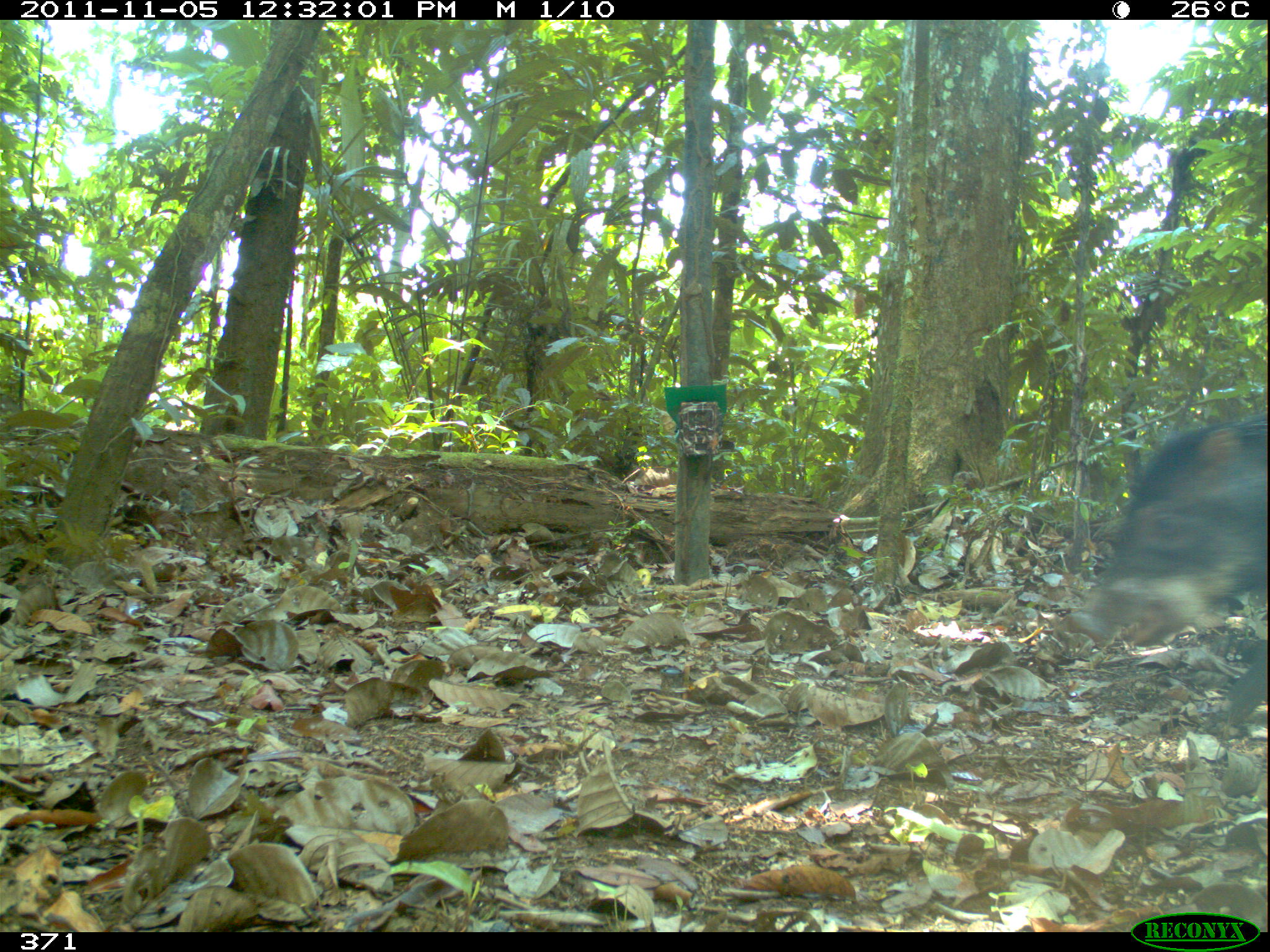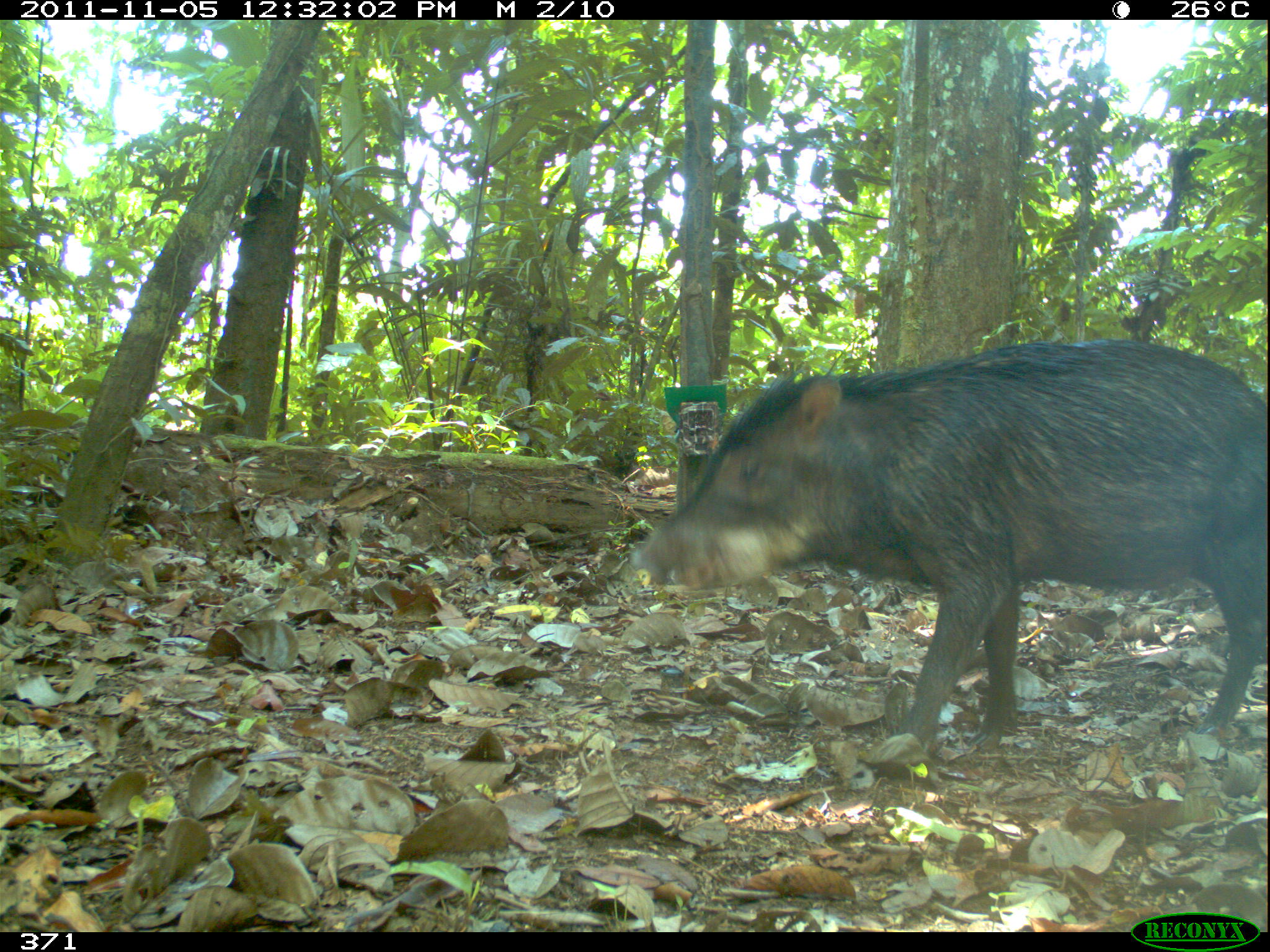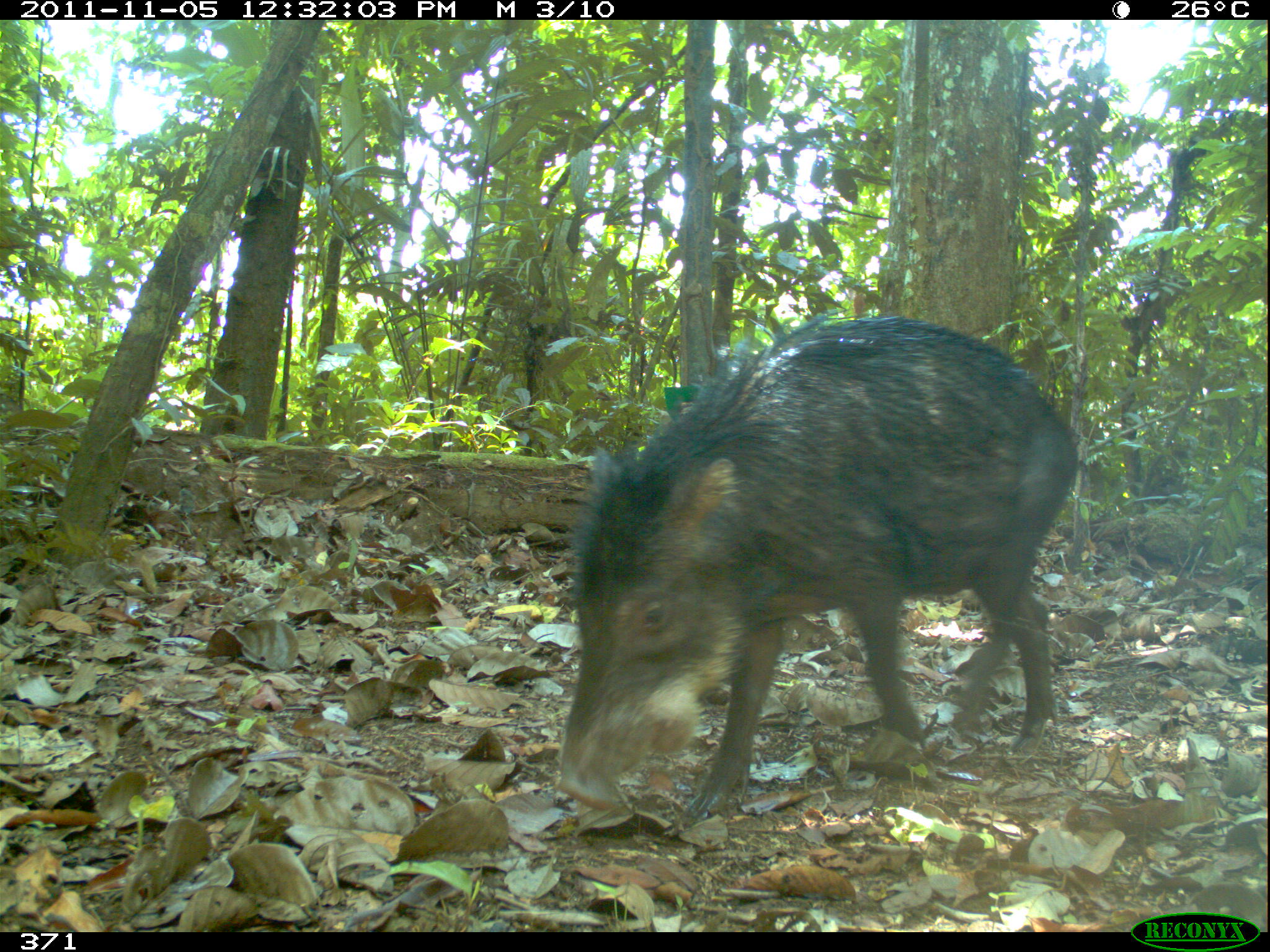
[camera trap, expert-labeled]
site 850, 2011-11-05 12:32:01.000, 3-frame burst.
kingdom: Animalia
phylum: Chordata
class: Mammalia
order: Artiodactyla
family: Tayassuidae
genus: Tayassu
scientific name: Tayassu pecari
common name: white-lipped peccary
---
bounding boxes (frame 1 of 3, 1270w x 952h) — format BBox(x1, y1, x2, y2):
tayassu pecari: BBox(1061, 415, 1270, 729)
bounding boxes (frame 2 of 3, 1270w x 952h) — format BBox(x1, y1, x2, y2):
tayassu pecari: BBox(629, 339, 1270, 753)